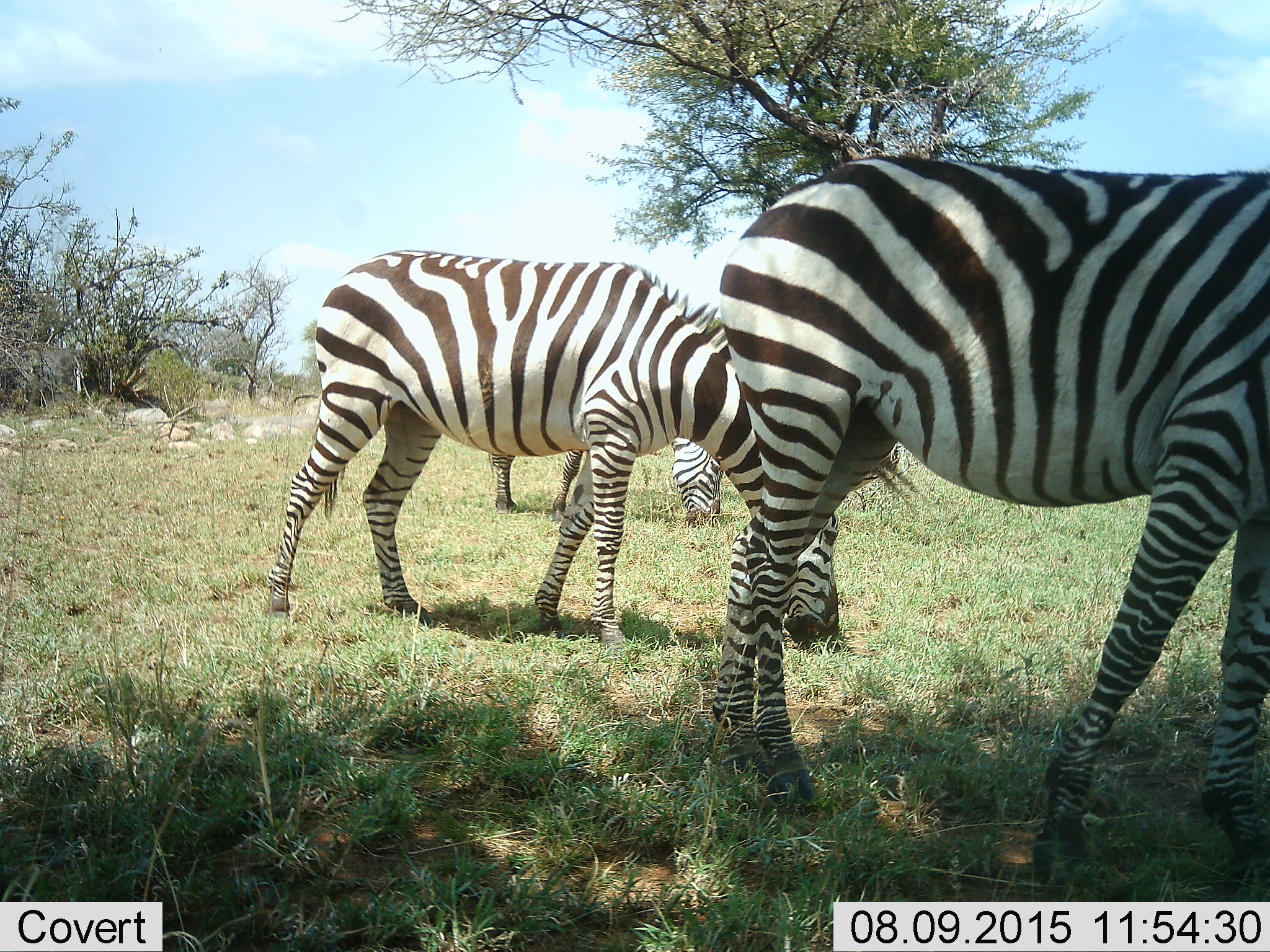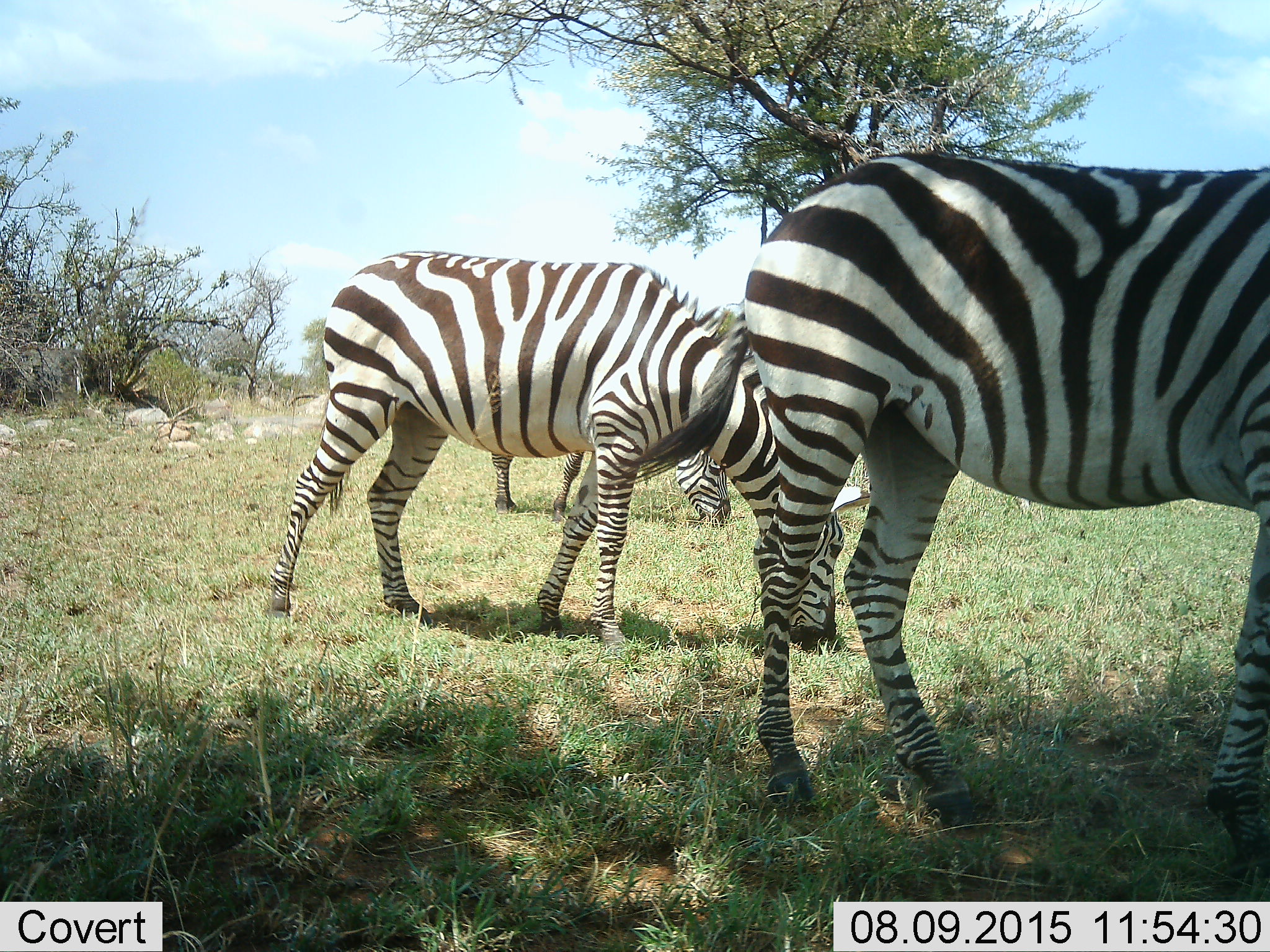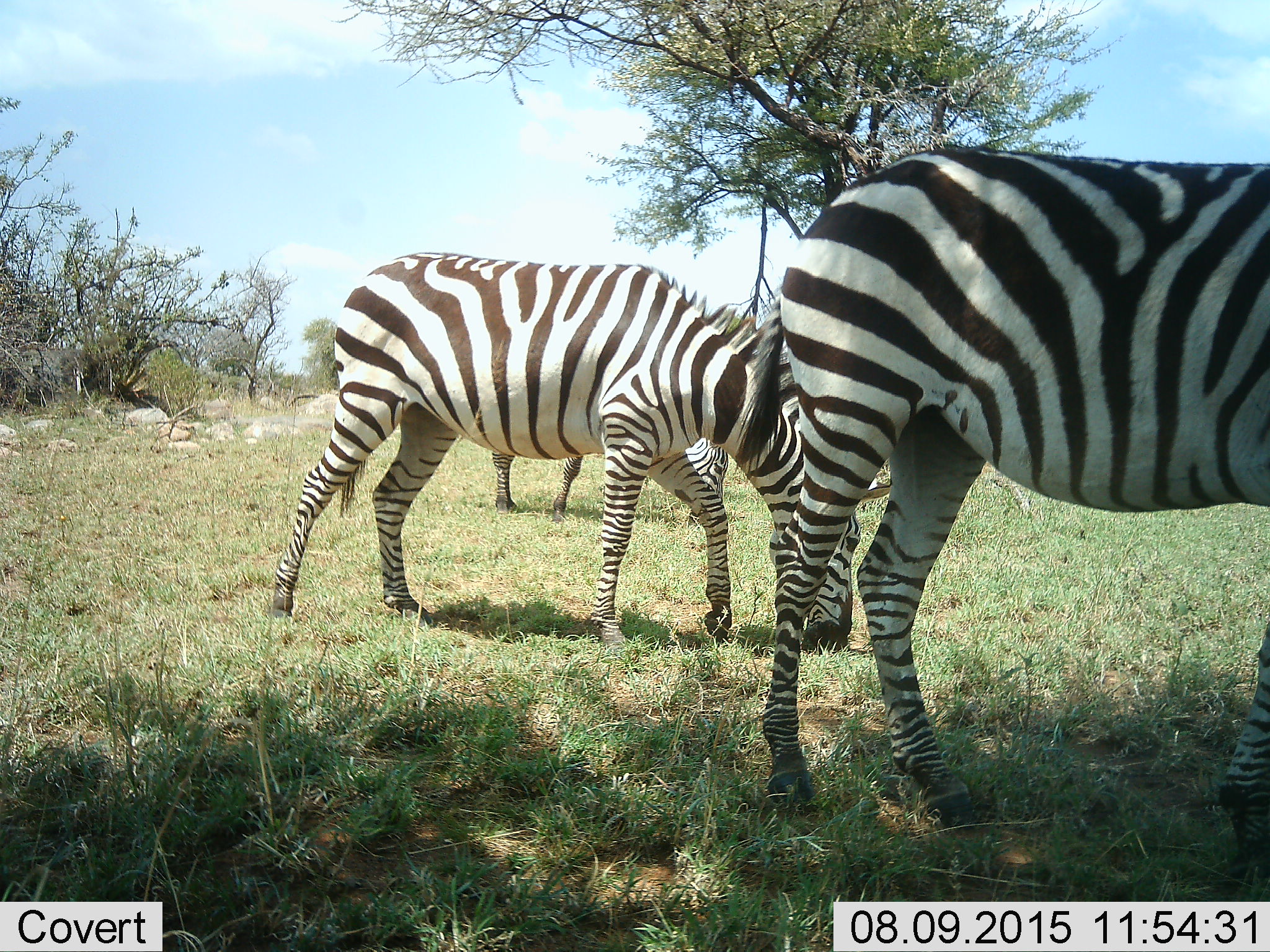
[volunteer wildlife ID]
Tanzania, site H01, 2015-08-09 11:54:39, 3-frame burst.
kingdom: Animalia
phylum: Chordata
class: Mammalia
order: Perissodactyla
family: Equidae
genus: Equus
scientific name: Equus quagga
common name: plains zebra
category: zebra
Zebra (plains zebra) (Equus quagga), count 3. Behavior (volunteer vote fractions): standing 10%, resting 0%, moving 10%, interacting 10%. Young present (vote fraction): 0%. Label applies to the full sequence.